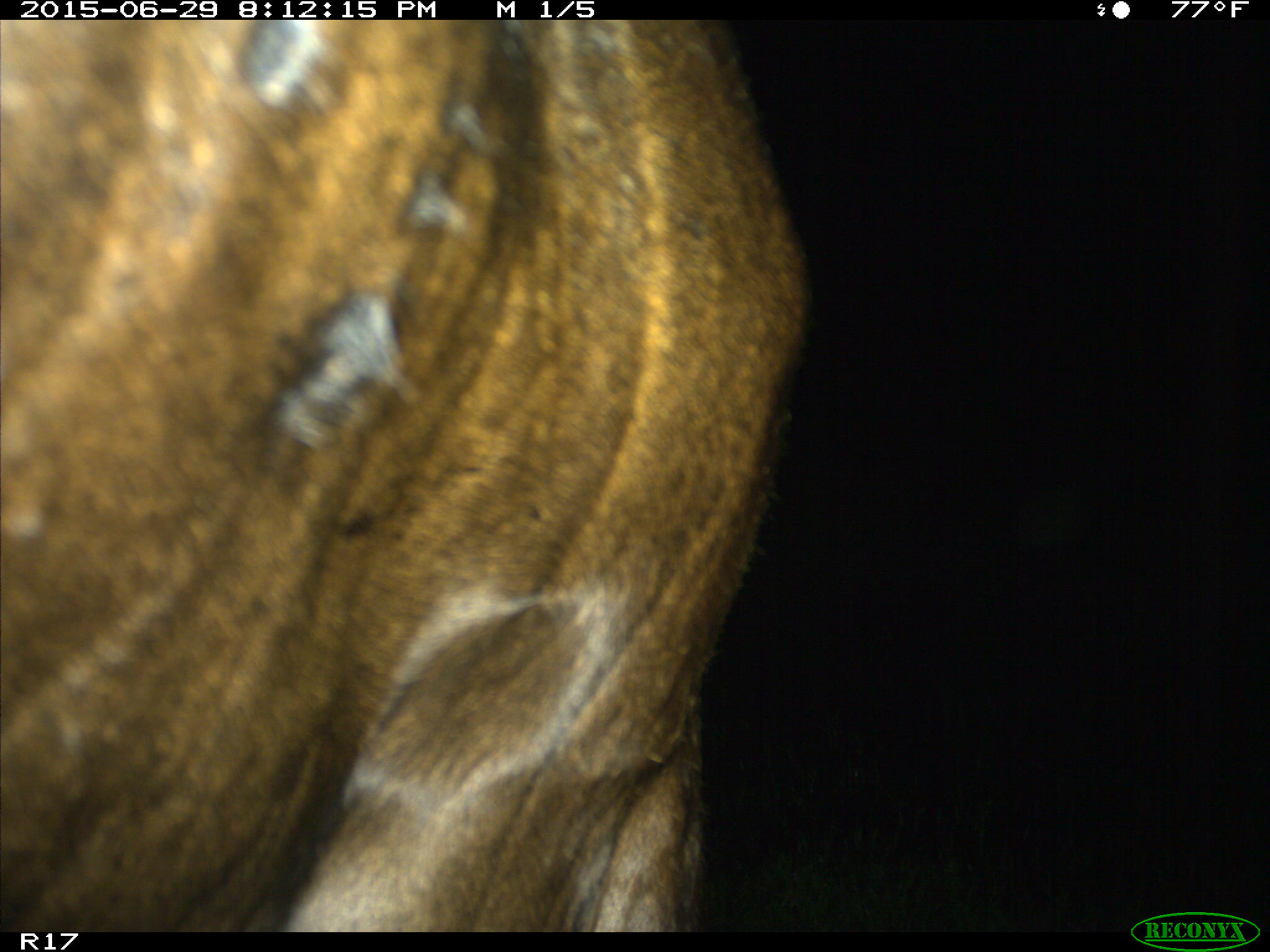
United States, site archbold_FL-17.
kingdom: Animalia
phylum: Chordata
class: Mammalia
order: Artiodactyla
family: Bovidae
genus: Bos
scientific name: Bos taurus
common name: domestic cow